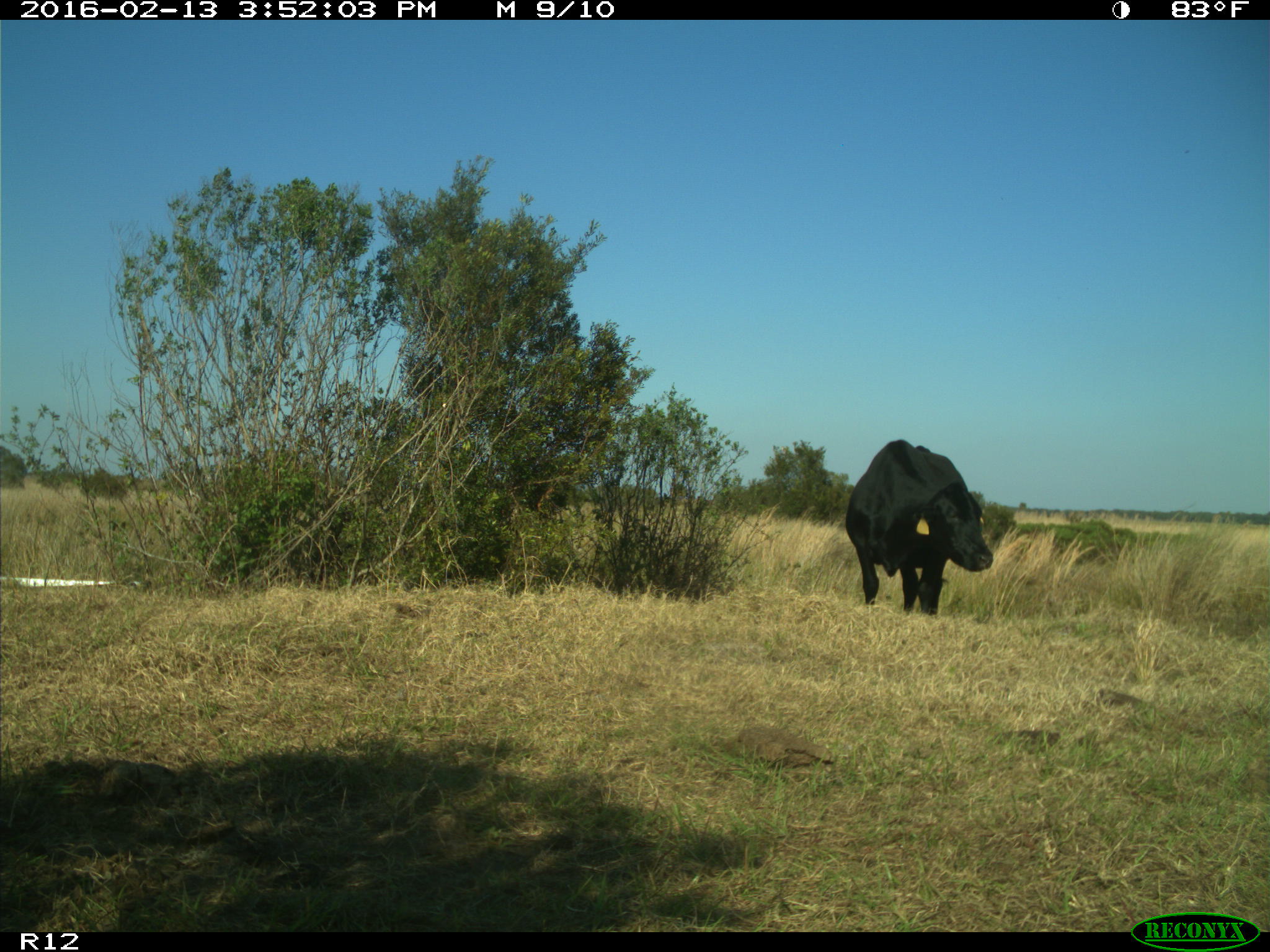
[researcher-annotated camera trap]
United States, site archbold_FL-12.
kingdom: Animalia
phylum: Chordata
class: Mammalia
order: Artiodactyla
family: Bovidae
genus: Bos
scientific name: Bos taurus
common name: domestic cow